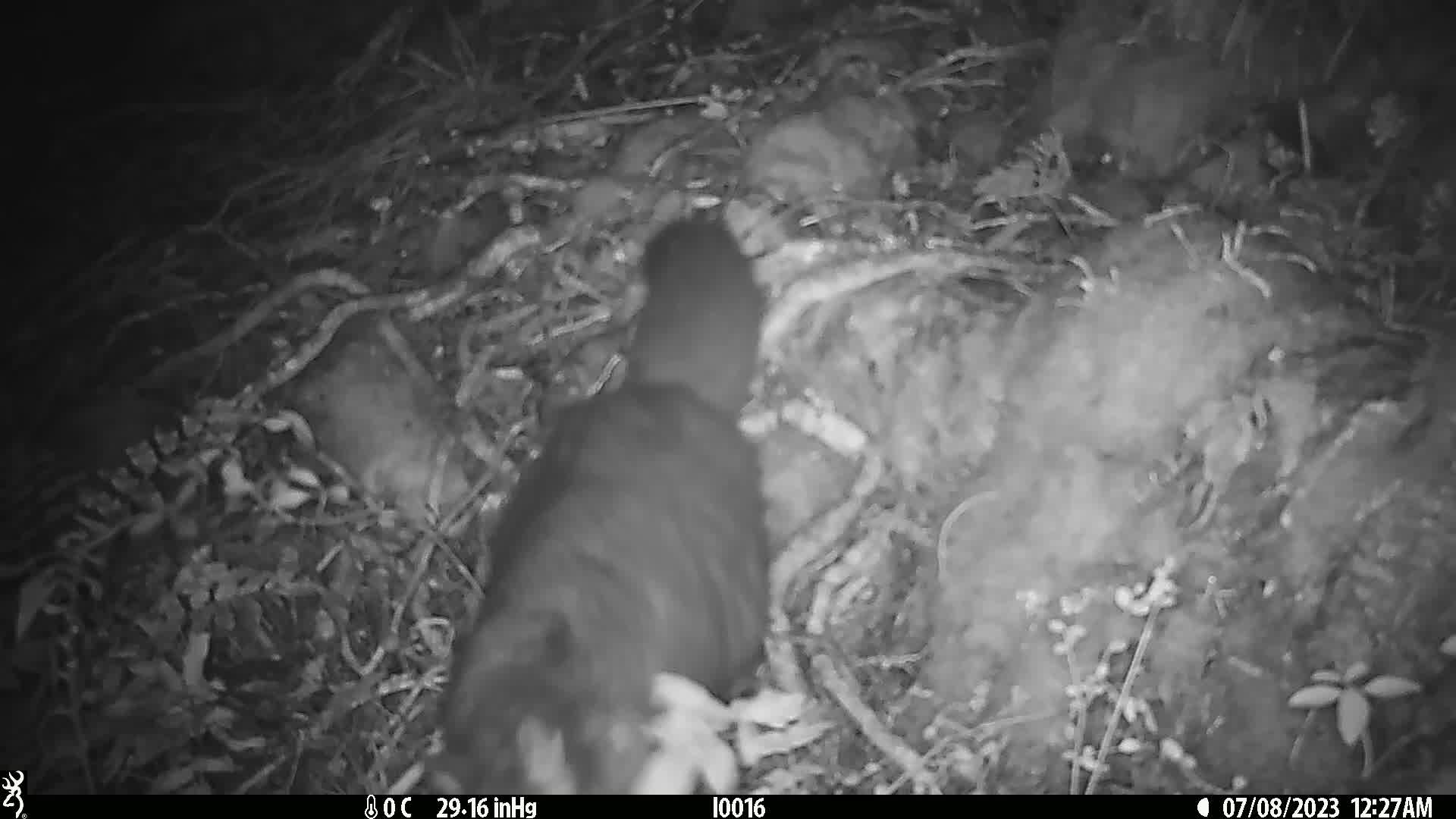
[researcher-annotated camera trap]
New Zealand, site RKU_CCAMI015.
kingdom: Animalia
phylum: Chordata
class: Mammalia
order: Diprotodontia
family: Phalangeridae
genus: Trichosurus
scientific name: Trichosurus vulpecula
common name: common brushtail possum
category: possum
Possum (common brushtail possum) (Trichosurus vulpecula).